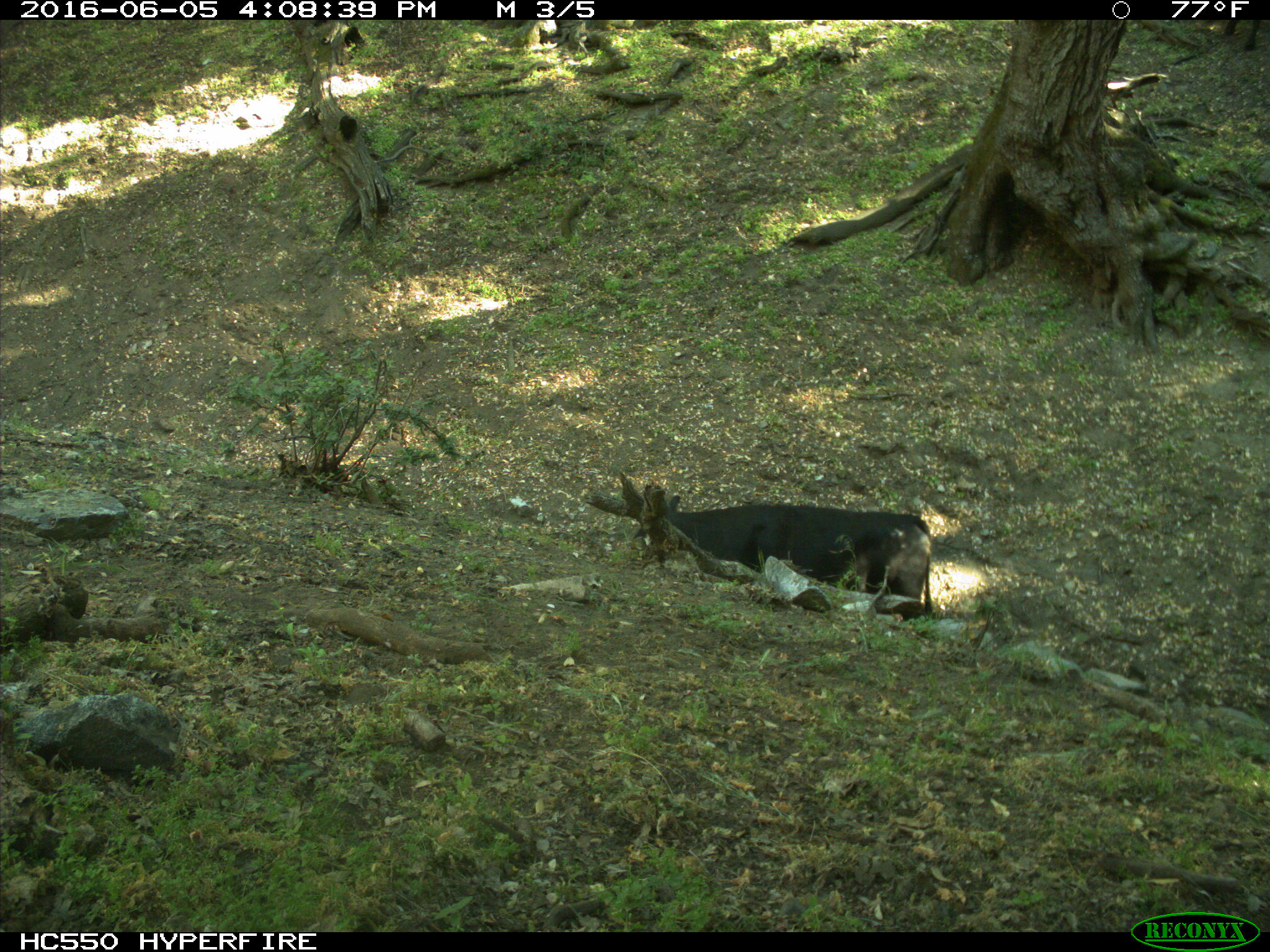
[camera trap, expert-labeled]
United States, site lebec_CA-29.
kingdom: Animalia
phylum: Chordata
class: Mammalia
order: Artiodactyla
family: Bovidae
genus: Bos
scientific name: Bos taurus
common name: domestic cow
Bos taurus (domestic cow).